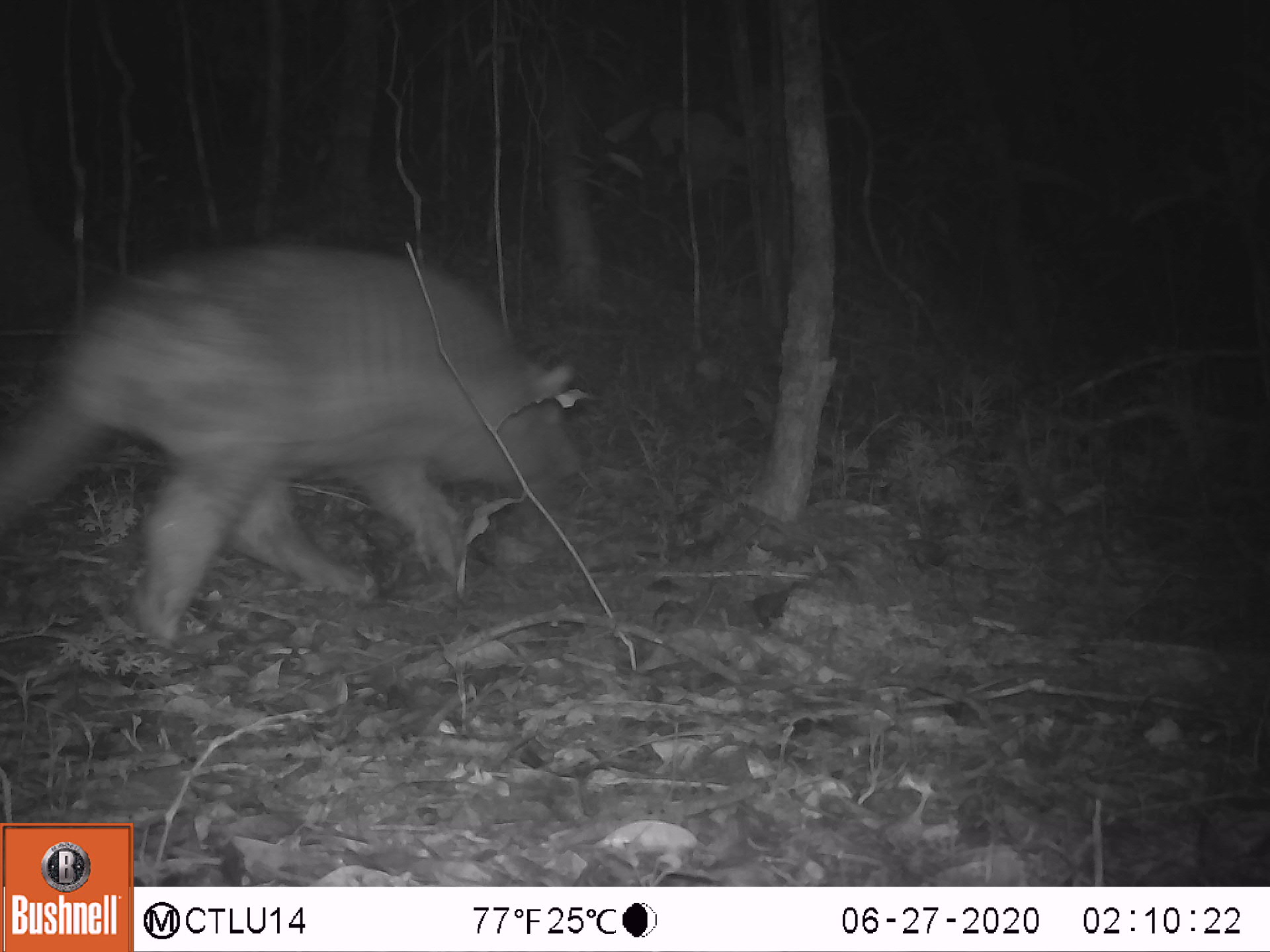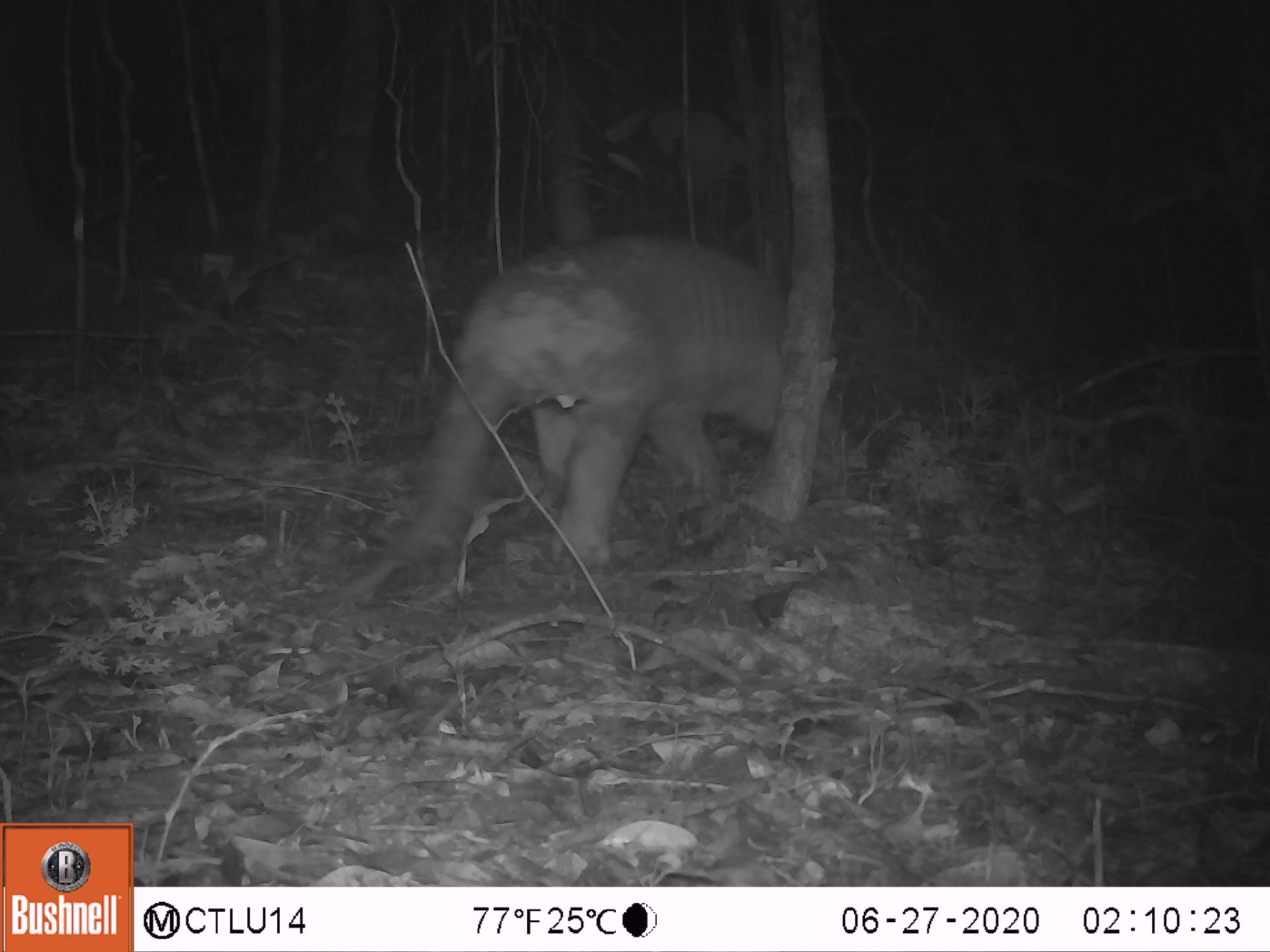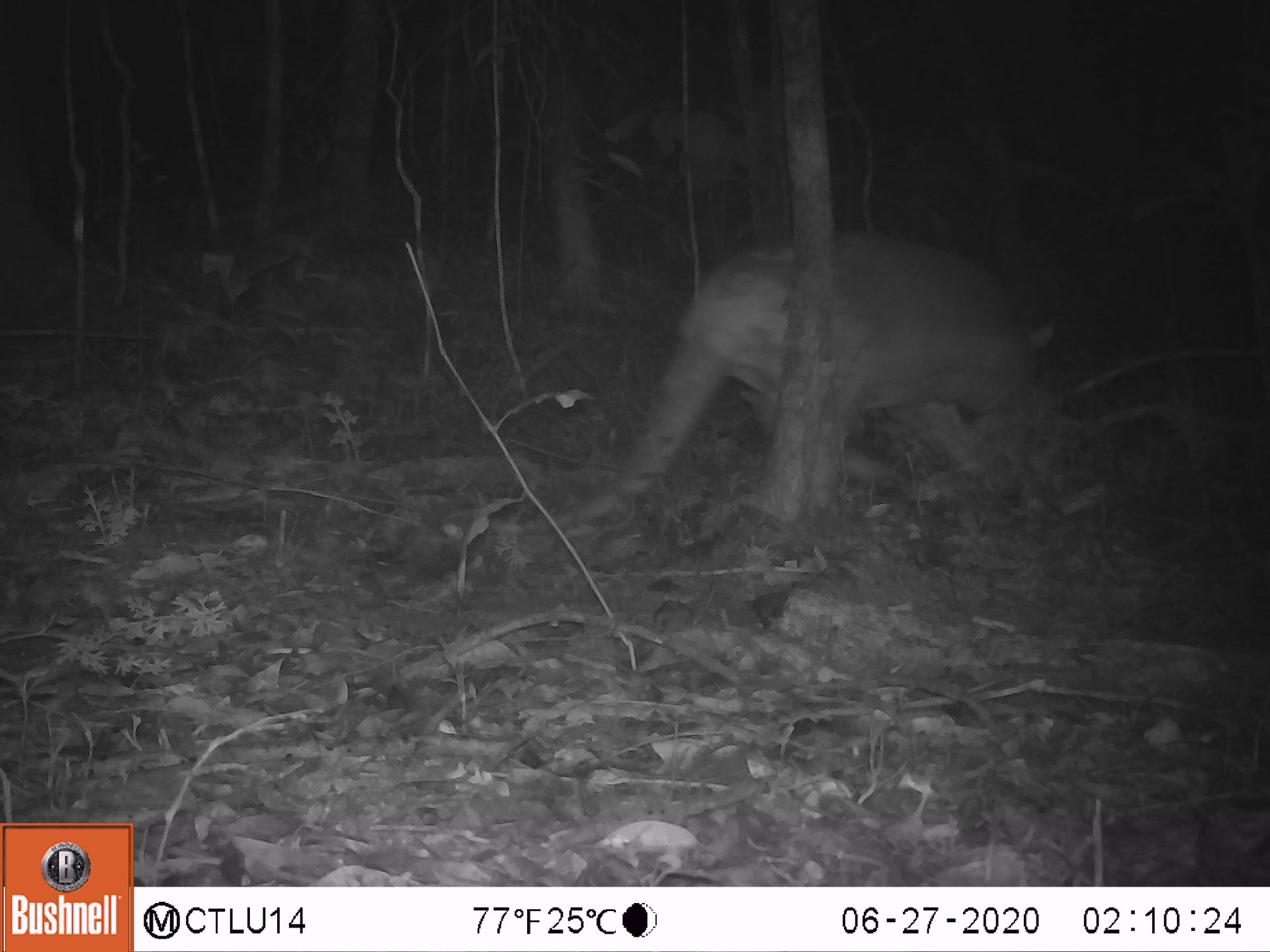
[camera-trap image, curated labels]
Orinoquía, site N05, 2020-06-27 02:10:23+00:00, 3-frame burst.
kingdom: Animalia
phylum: Chordata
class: Mammalia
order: Cingulata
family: Chlamyphoridae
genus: Priodontes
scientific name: Priodontes maximus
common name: giant armadillo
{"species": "giant armadillo (Priodontes maximus)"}